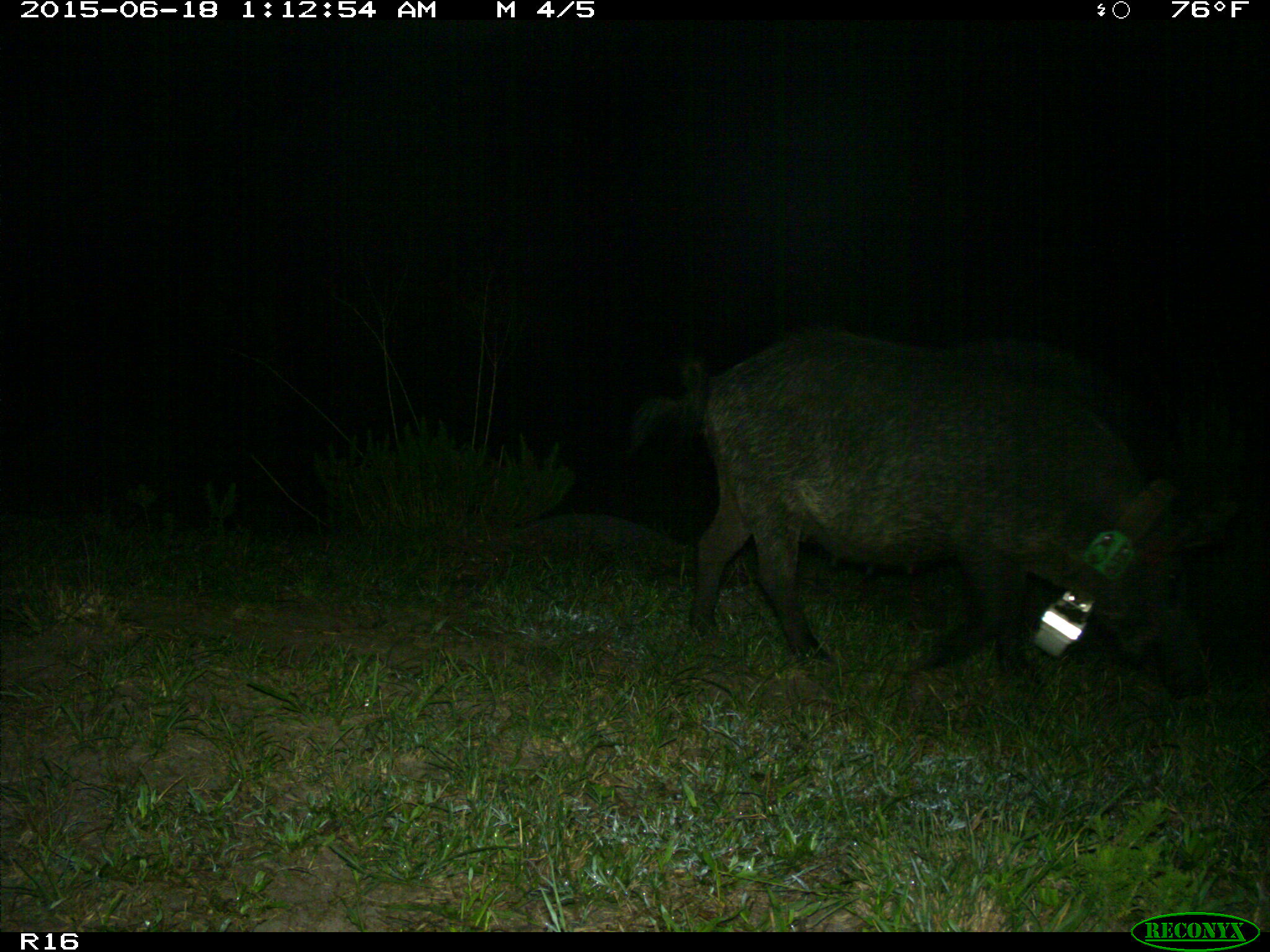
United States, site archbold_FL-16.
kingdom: Animalia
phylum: Chordata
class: Mammalia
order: Artiodactyla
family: Suidae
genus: Sus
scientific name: Sus scrofa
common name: wild boar